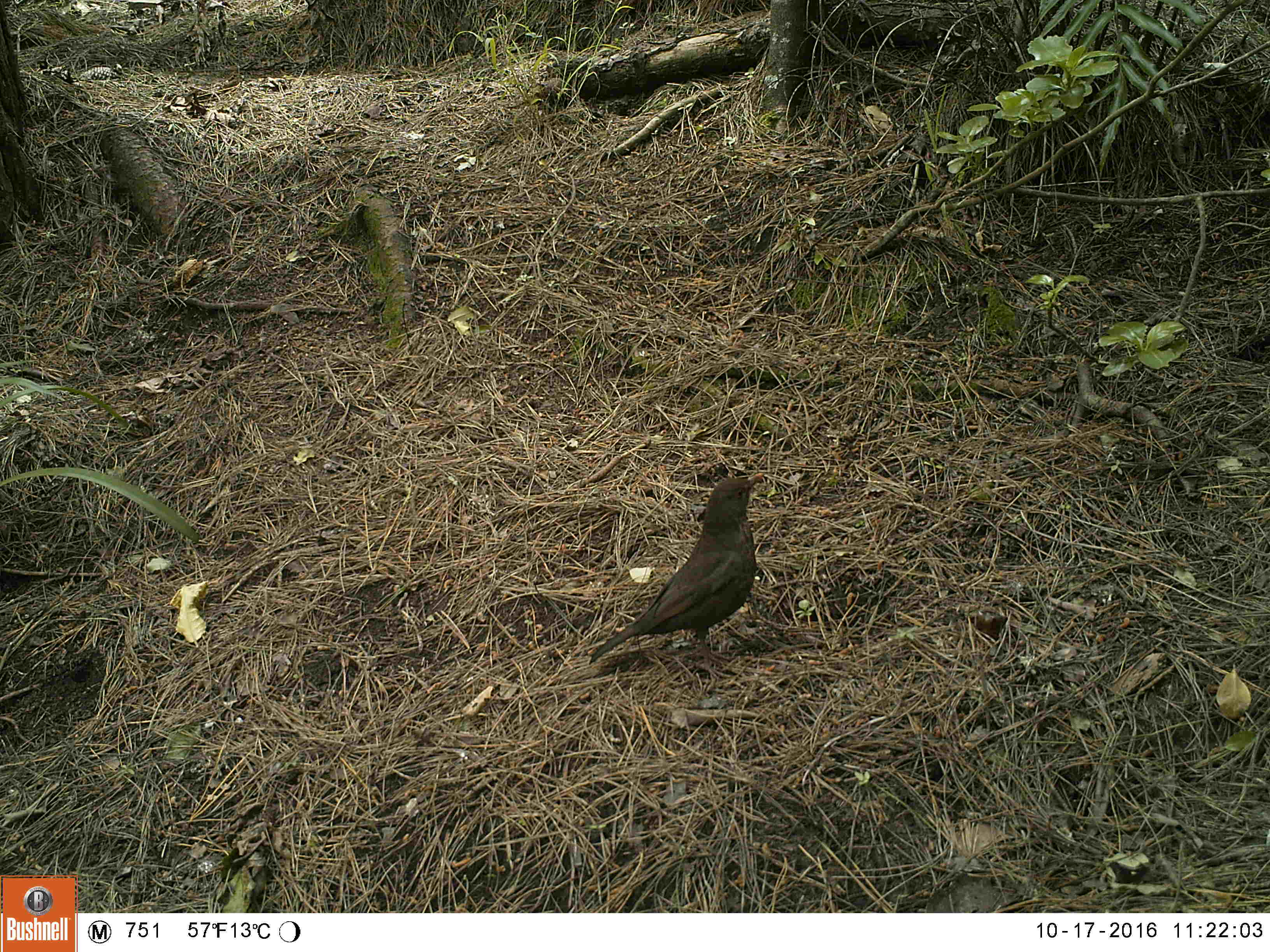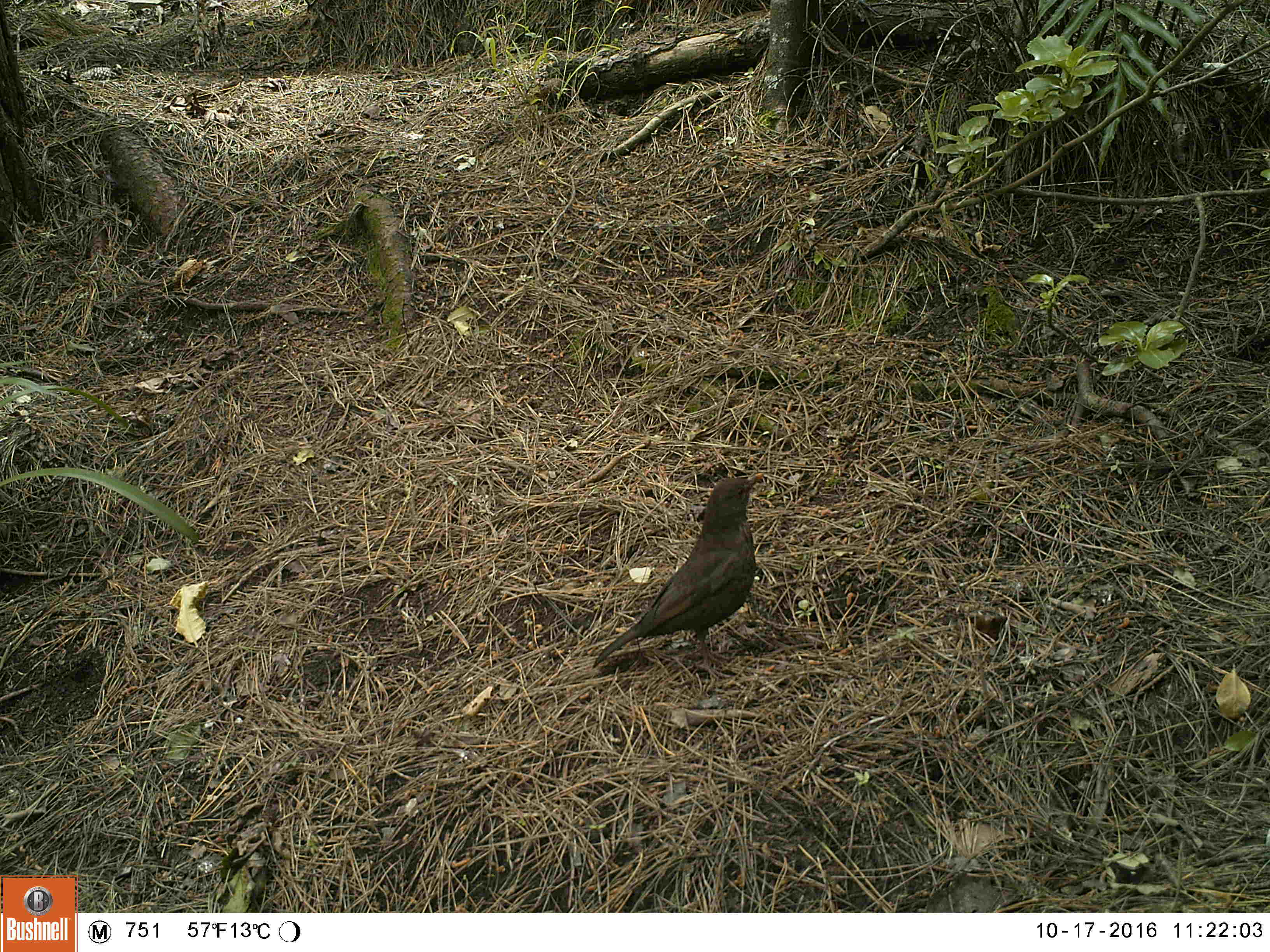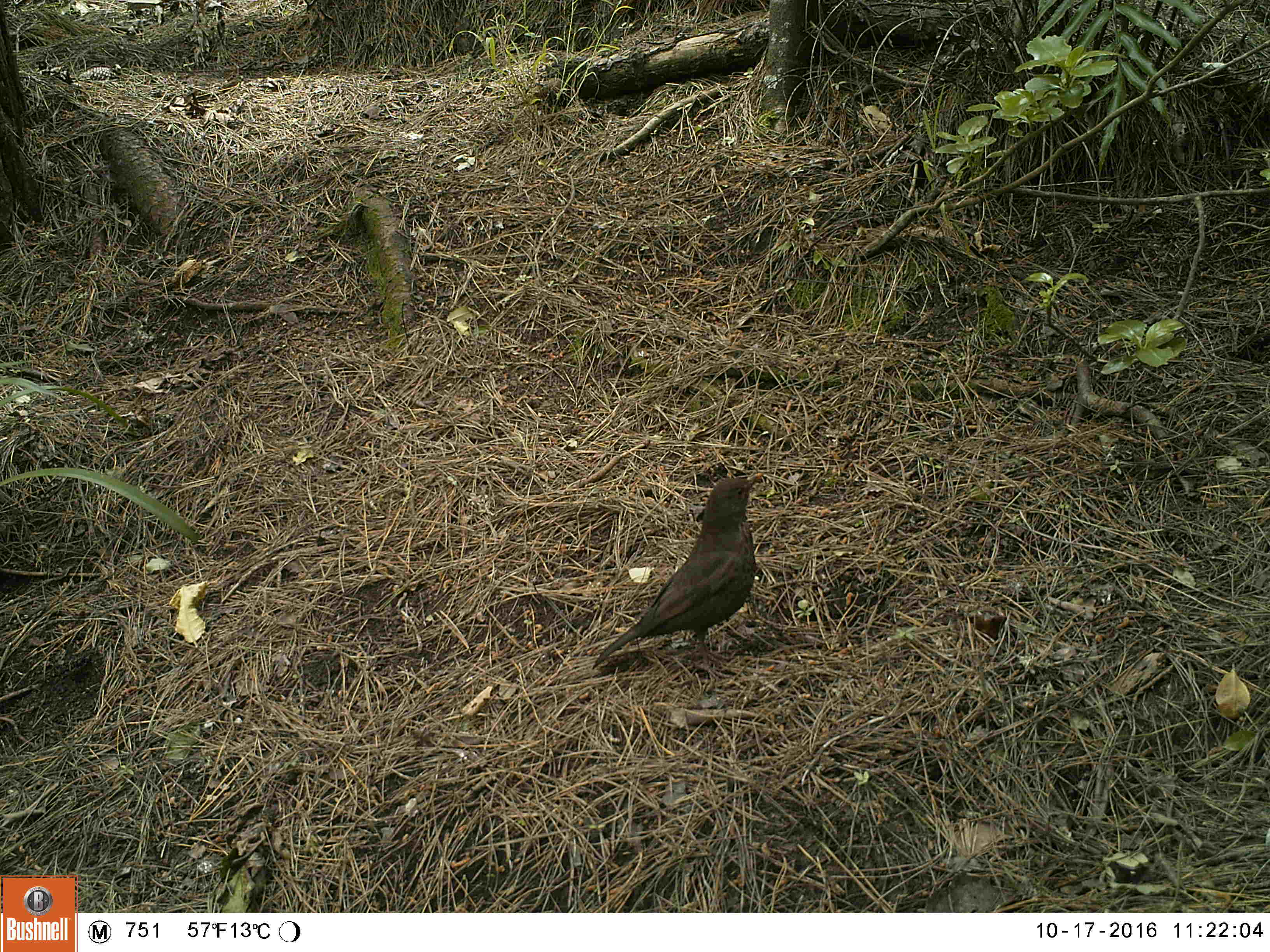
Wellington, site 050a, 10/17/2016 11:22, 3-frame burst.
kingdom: Animalia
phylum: Chordata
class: Aves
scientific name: Aves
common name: bird